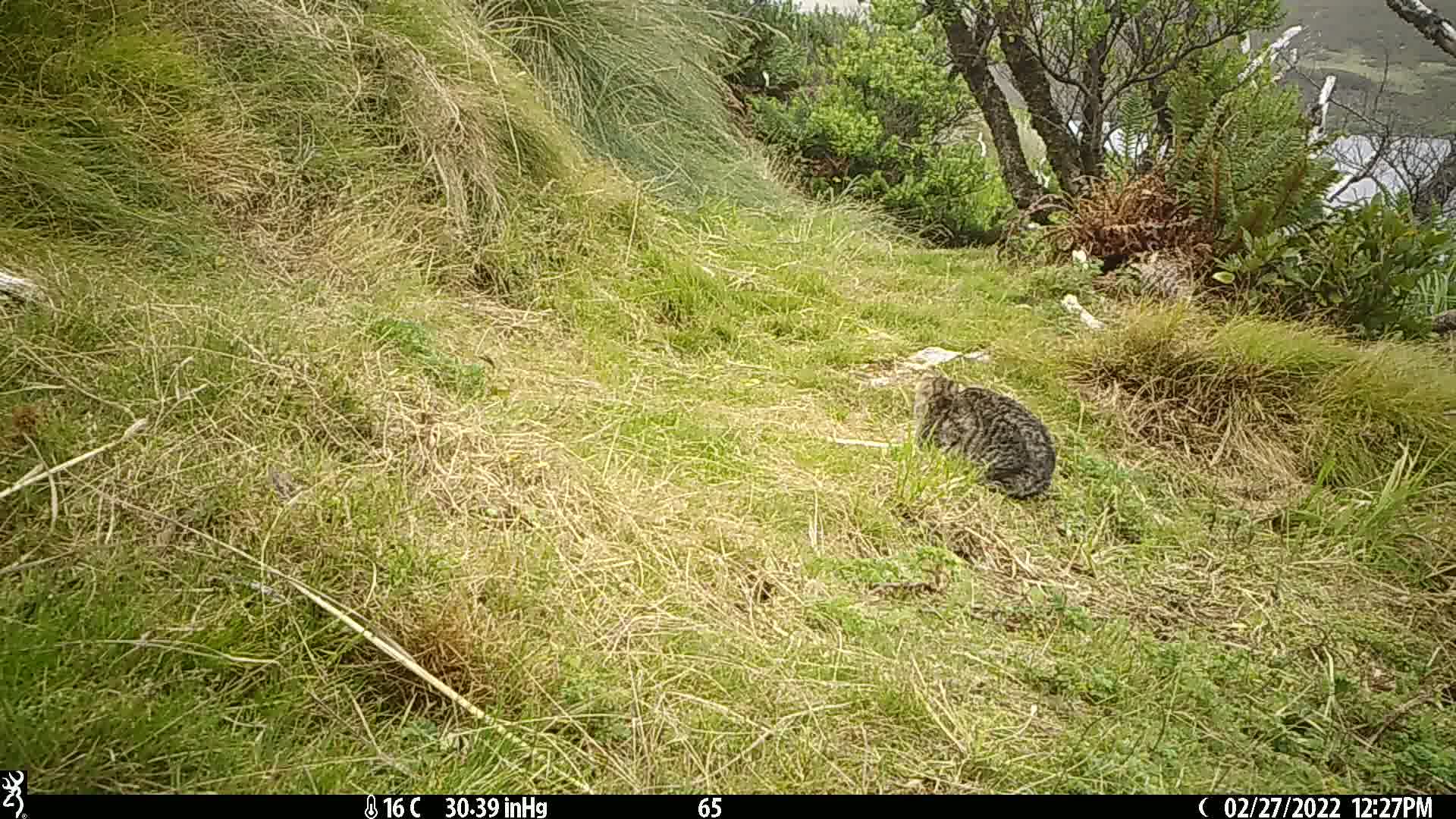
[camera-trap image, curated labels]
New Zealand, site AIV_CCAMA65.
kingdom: Animalia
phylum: Chordata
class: Mammalia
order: Carnivora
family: Felidae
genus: Felis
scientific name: Felis catus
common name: domestic cat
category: cat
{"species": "cat (domestic cat) (Felis catus)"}